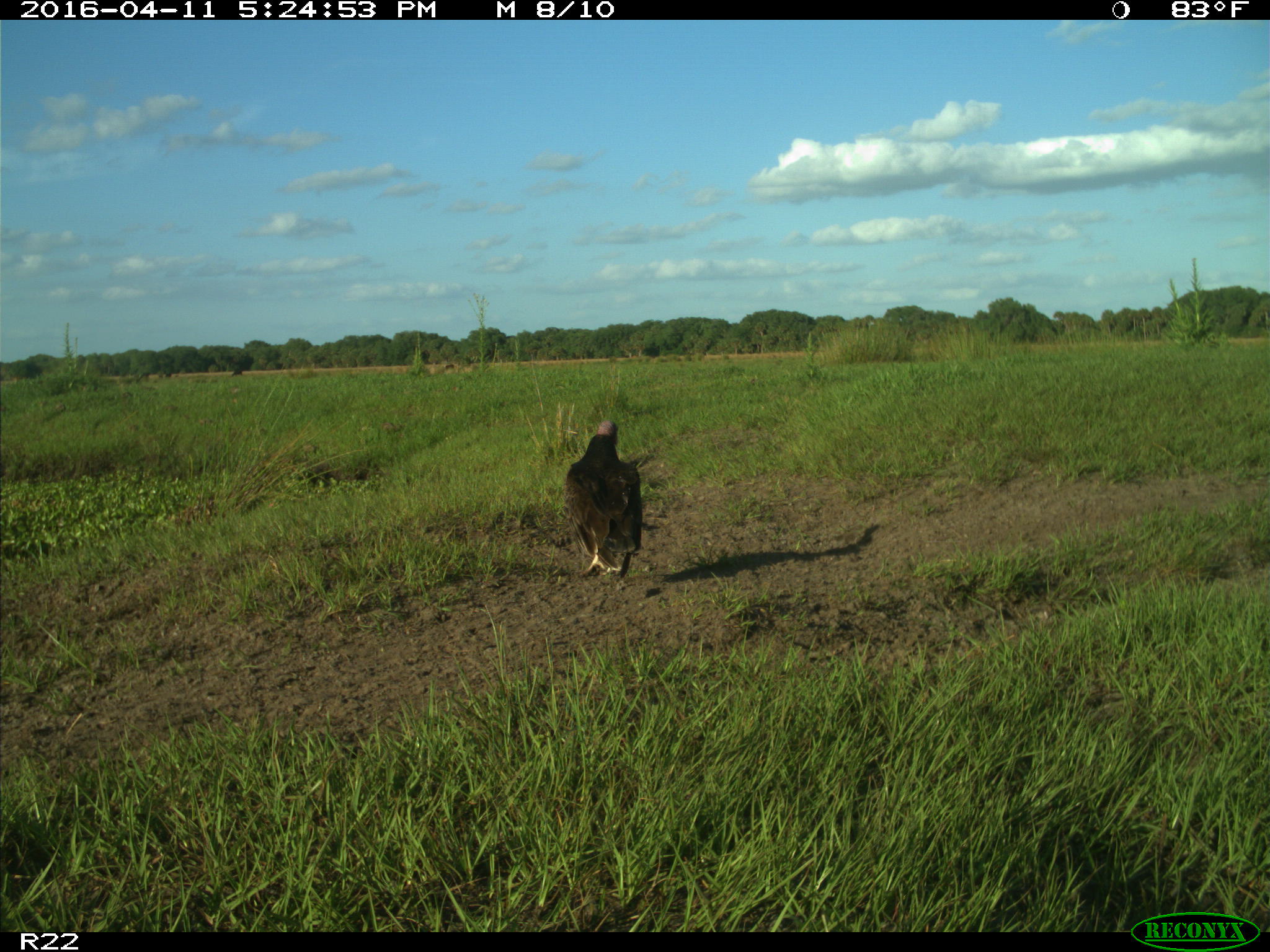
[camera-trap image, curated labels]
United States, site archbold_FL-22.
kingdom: Animalia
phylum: Chordata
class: Aves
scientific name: Aves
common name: birds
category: unidentified bird